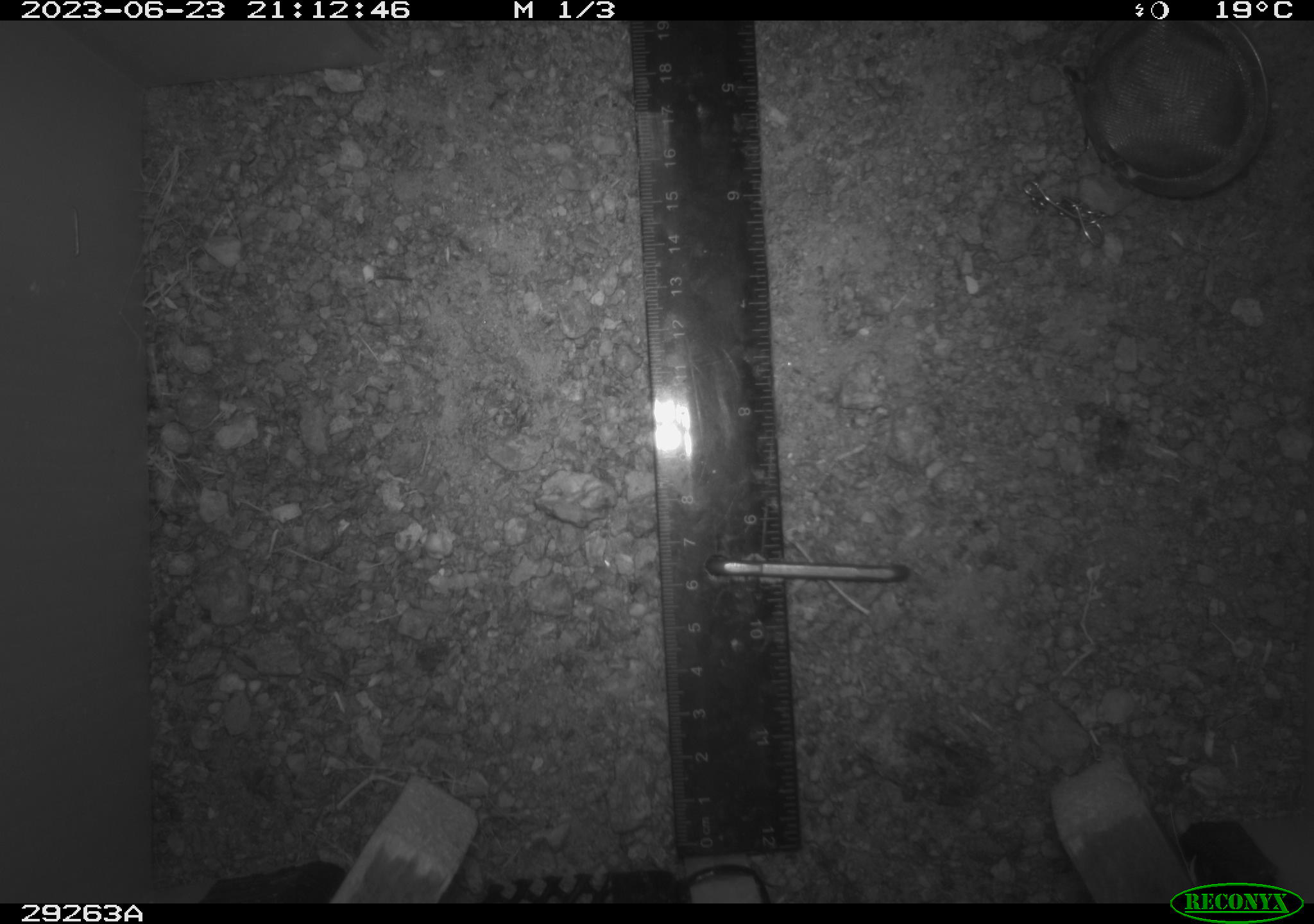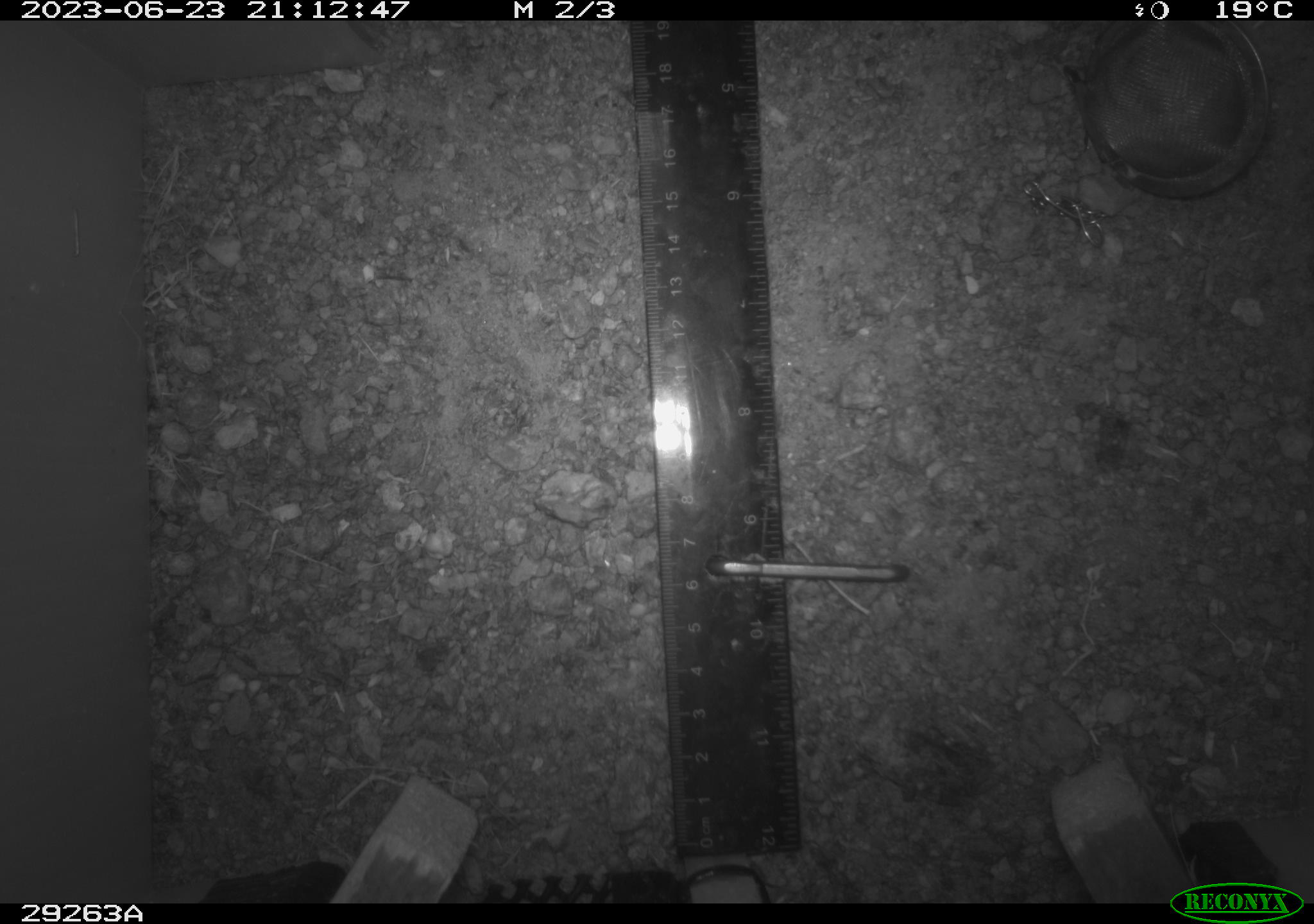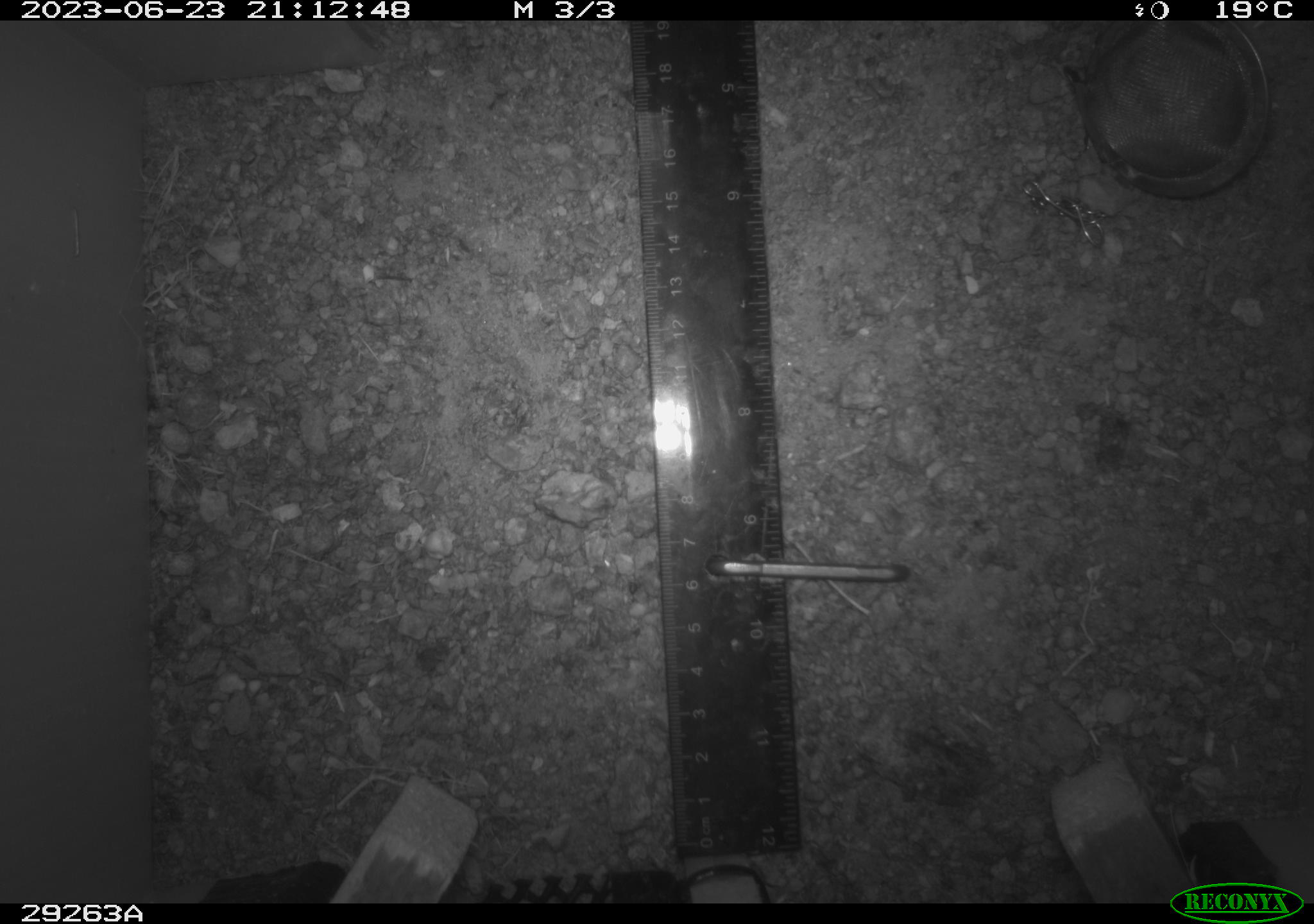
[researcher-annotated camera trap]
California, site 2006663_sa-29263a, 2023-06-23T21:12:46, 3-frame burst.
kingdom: Animalia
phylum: Chordata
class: Mammalia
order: Rodentia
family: Heteromyidae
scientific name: Heteromyidae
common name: kangaroo rats and pocket mice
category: heteromyidae family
Heteromyidae family (kangaroo rats and pocket mice) (Heteromyidae).